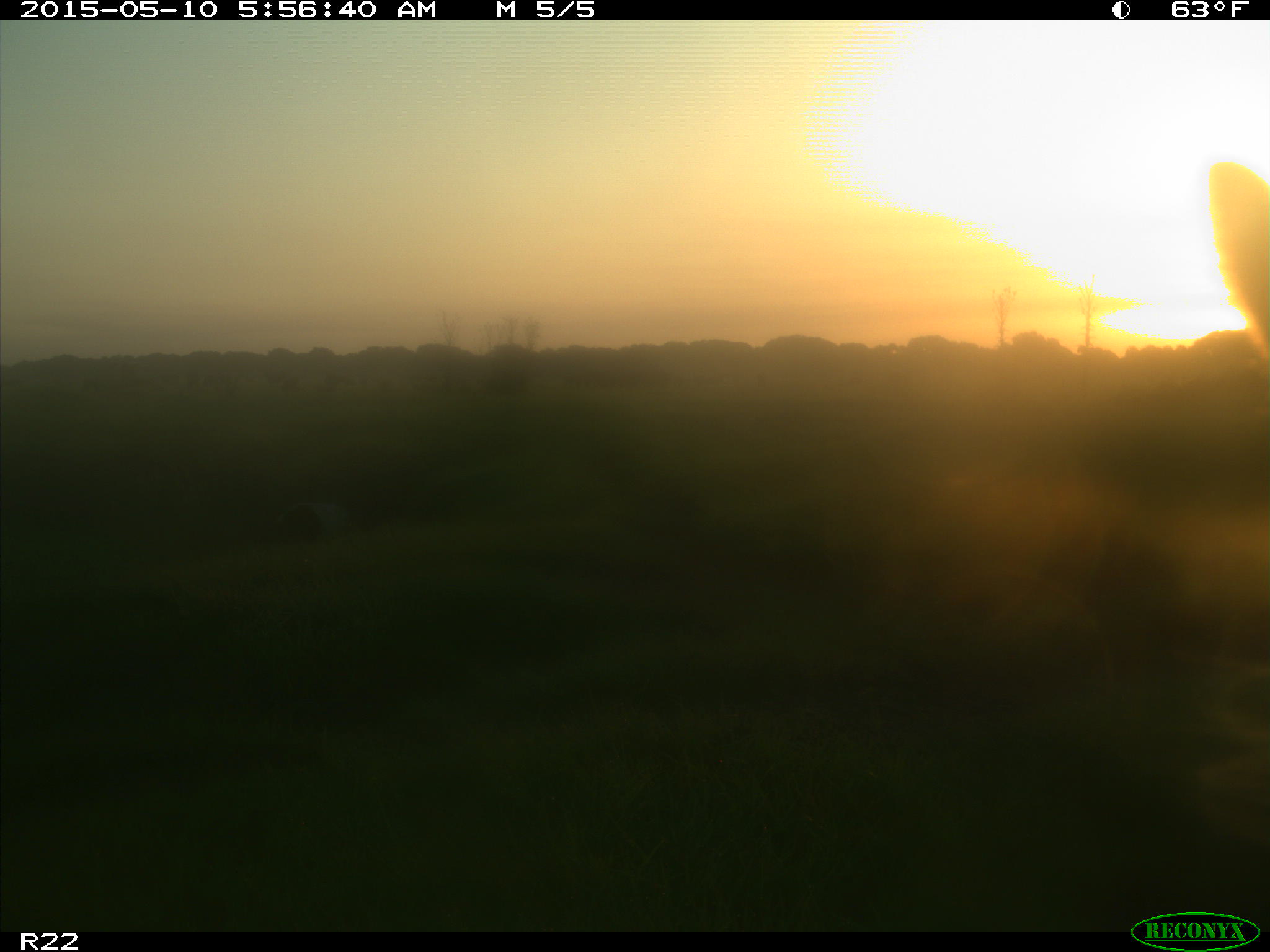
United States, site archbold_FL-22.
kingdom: Animalia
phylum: Chordata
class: Mammalia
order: Artiodactyla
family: Bovidae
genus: Bos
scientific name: Bos taurus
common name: domestic cow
Bos taurus (domestic cow).